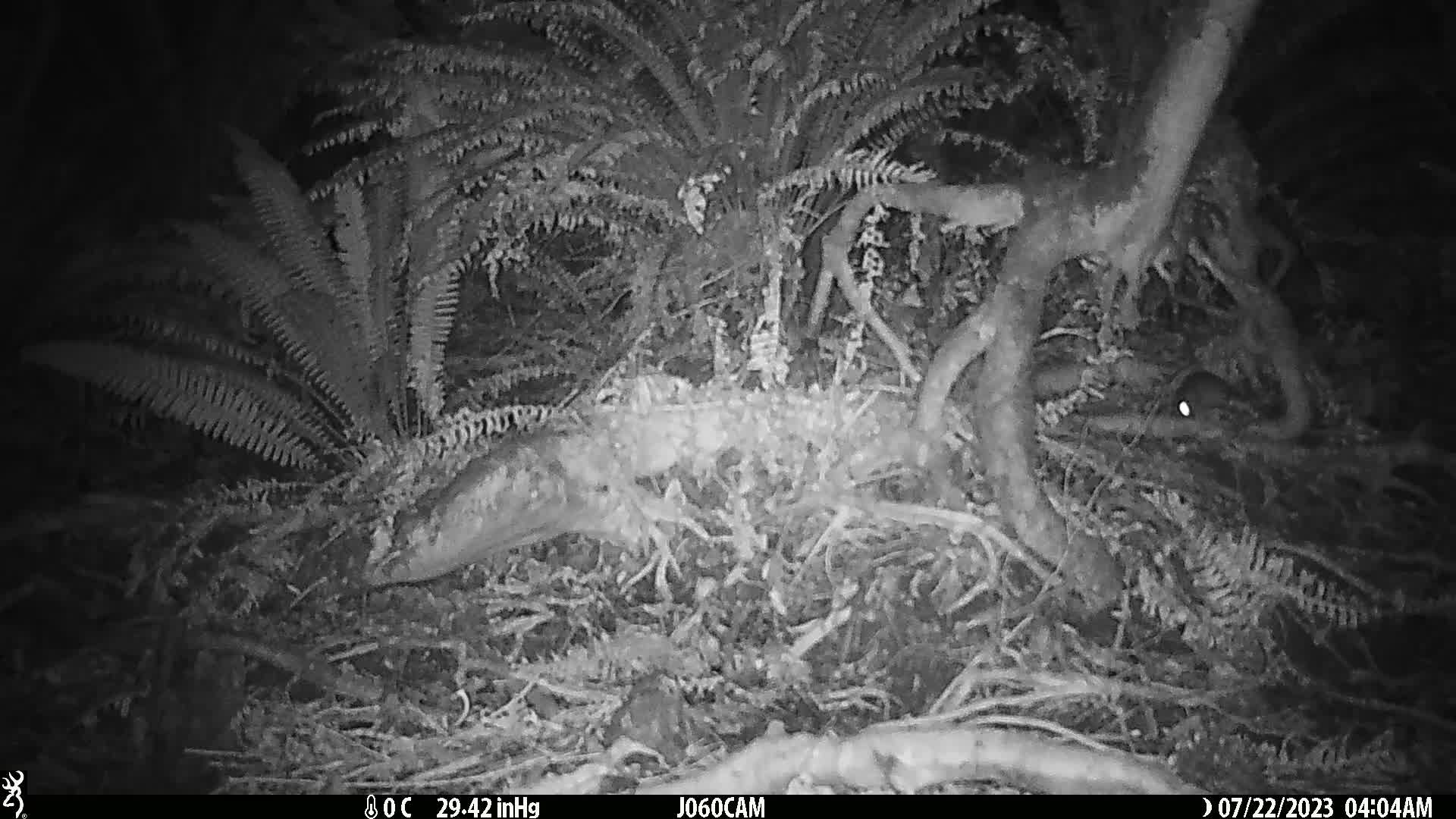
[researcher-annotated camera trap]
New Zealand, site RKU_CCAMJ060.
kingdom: Animalia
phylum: Chordata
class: Mammalia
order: Rodentia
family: Muridae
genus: Rattus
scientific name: Rattus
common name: rat